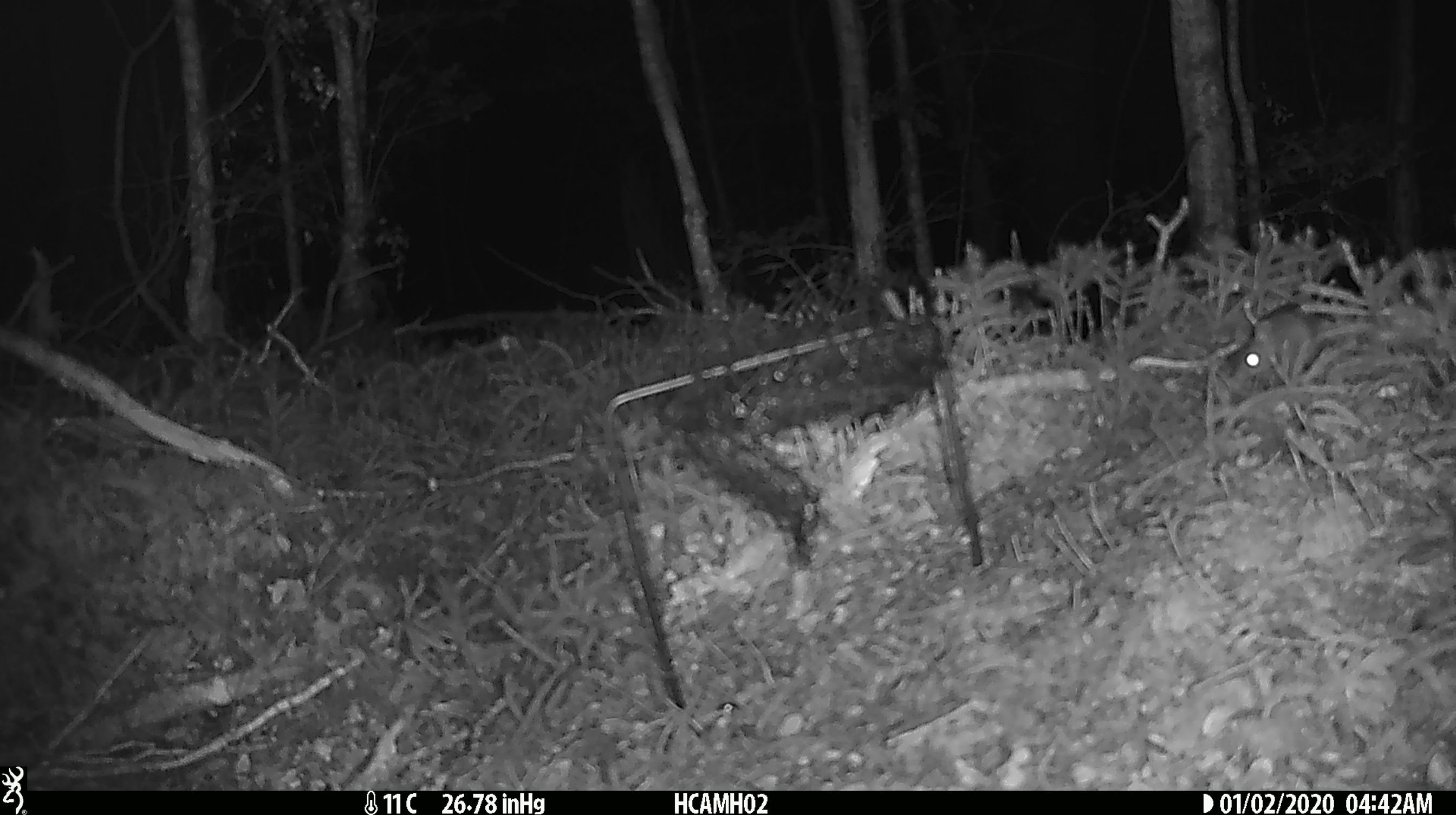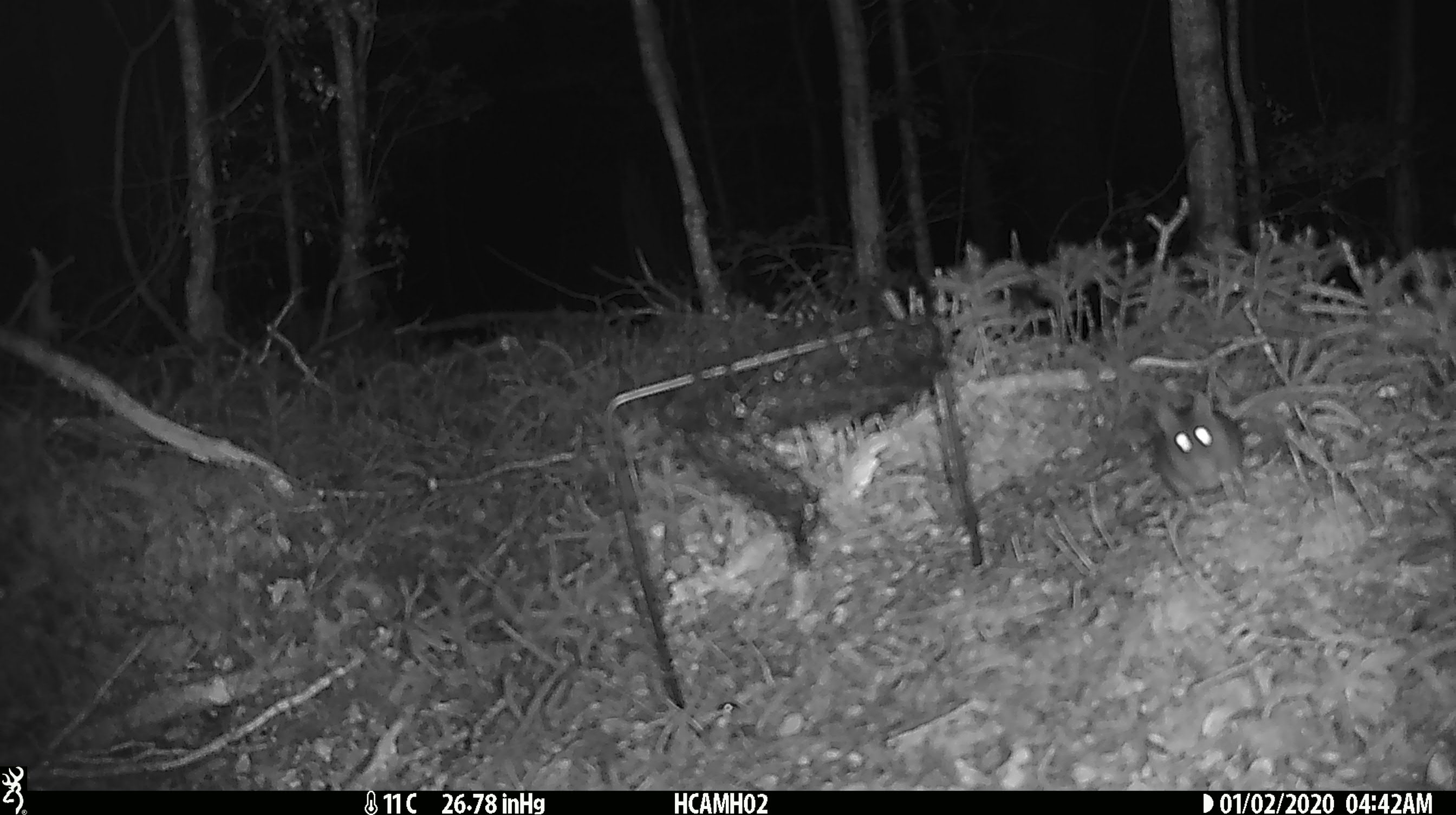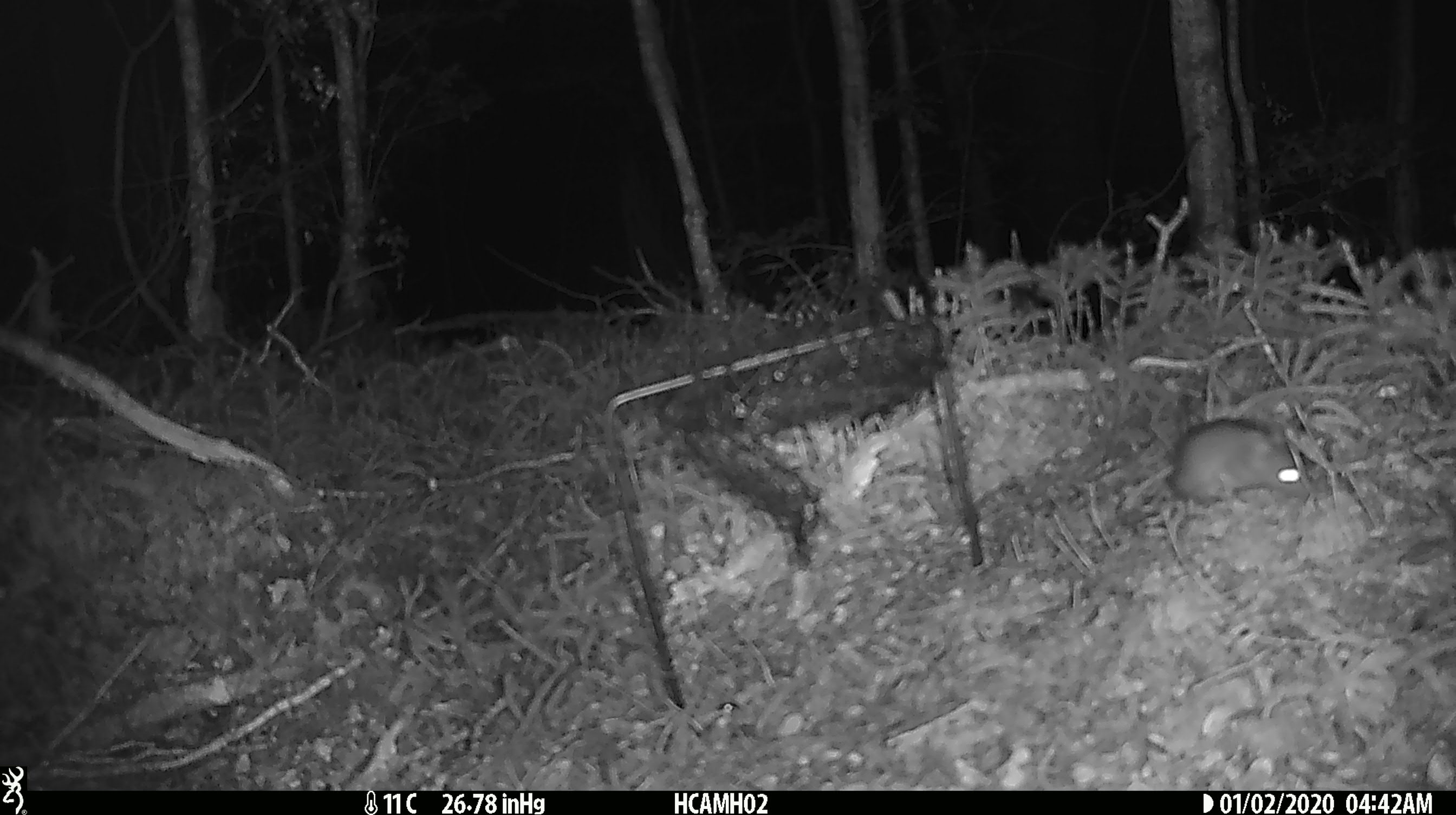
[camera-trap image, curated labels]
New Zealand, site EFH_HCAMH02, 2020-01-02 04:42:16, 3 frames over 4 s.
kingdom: Animalia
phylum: Chordata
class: Mammalia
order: Rodentia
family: Muridae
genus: Mus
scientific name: Mus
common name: mouse